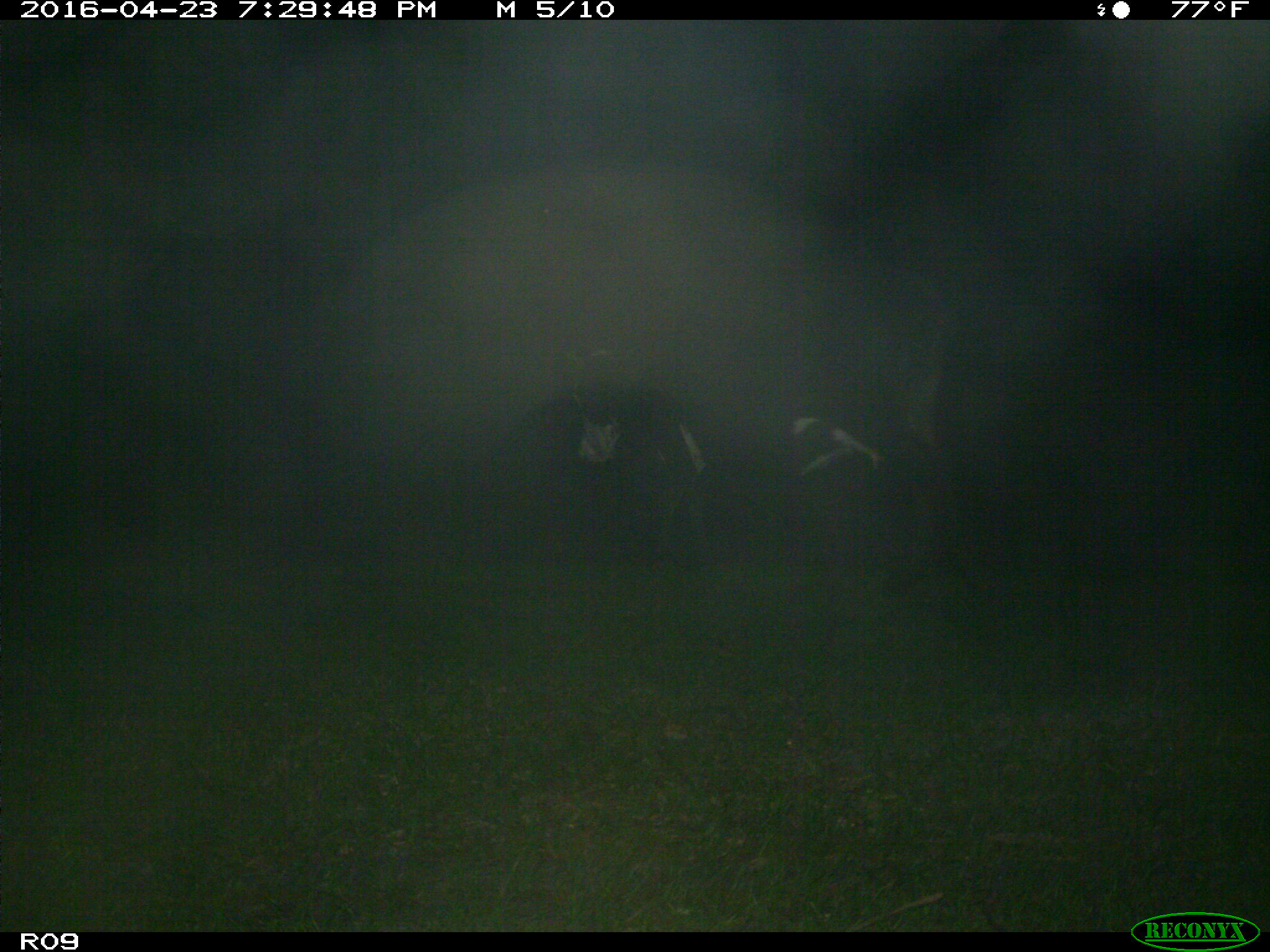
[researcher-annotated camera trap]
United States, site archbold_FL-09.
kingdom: Animalia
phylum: Chordata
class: Mammalia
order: Artiodactyla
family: Bovidae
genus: Bos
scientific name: Bos taurus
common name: domestic cow